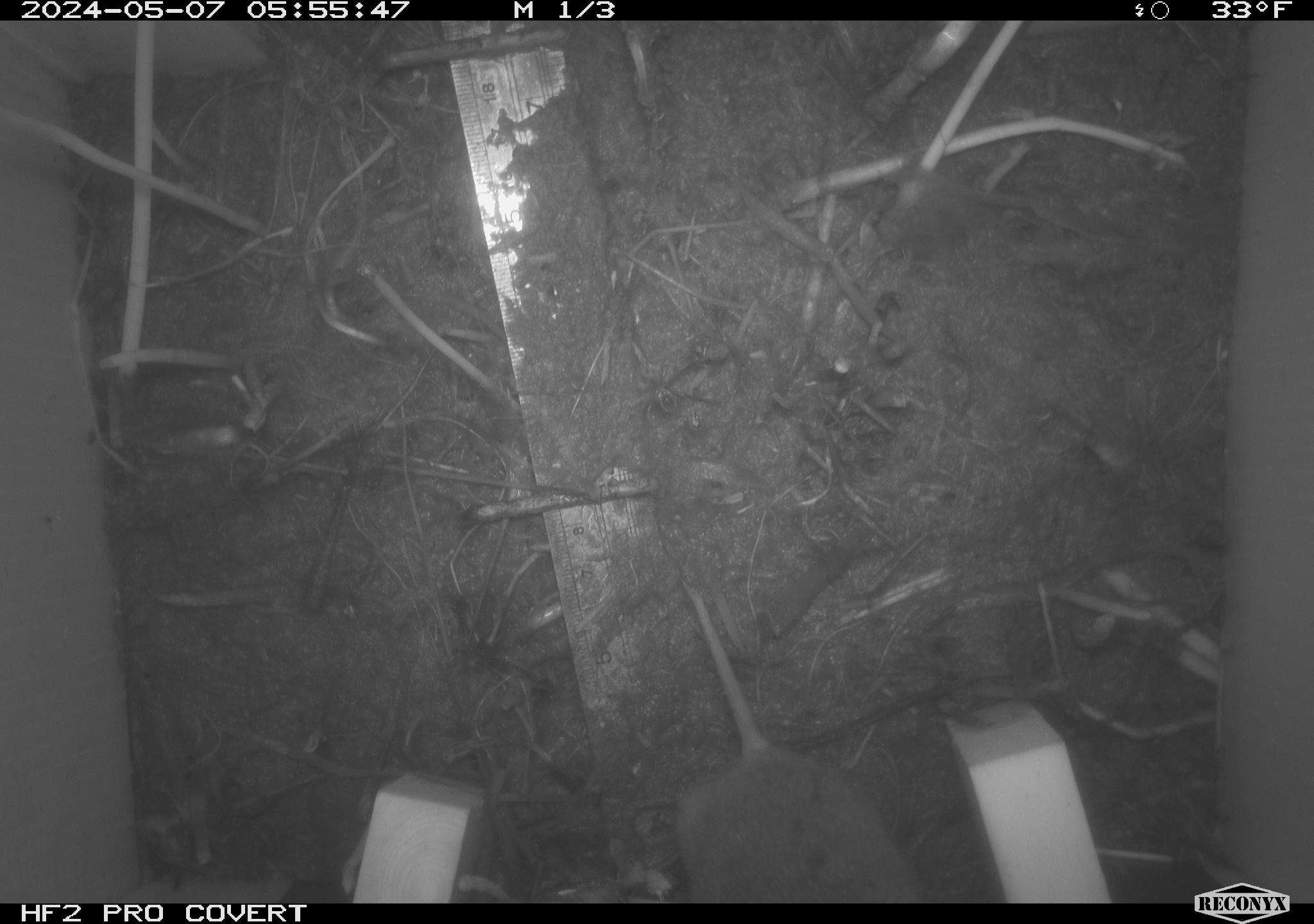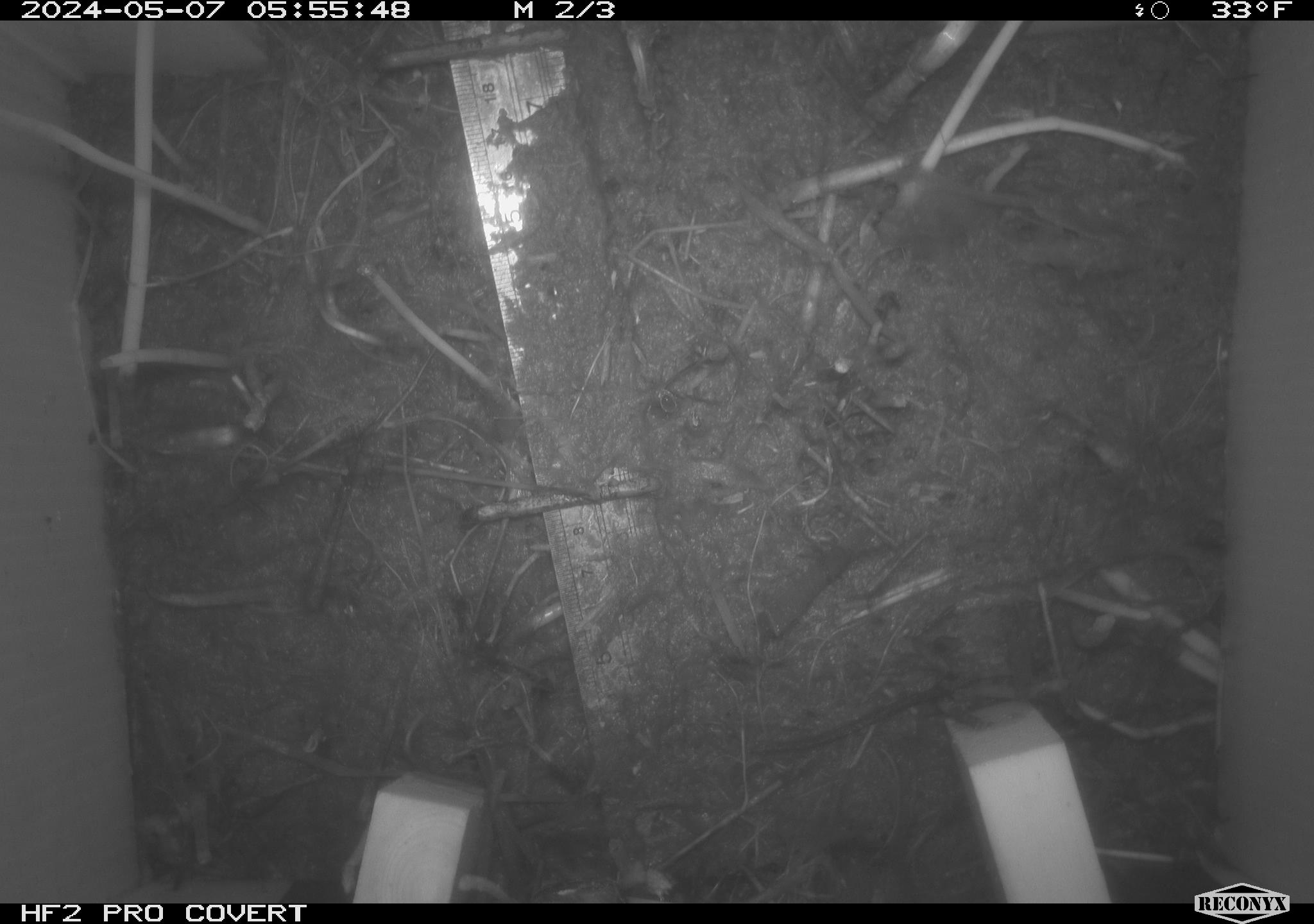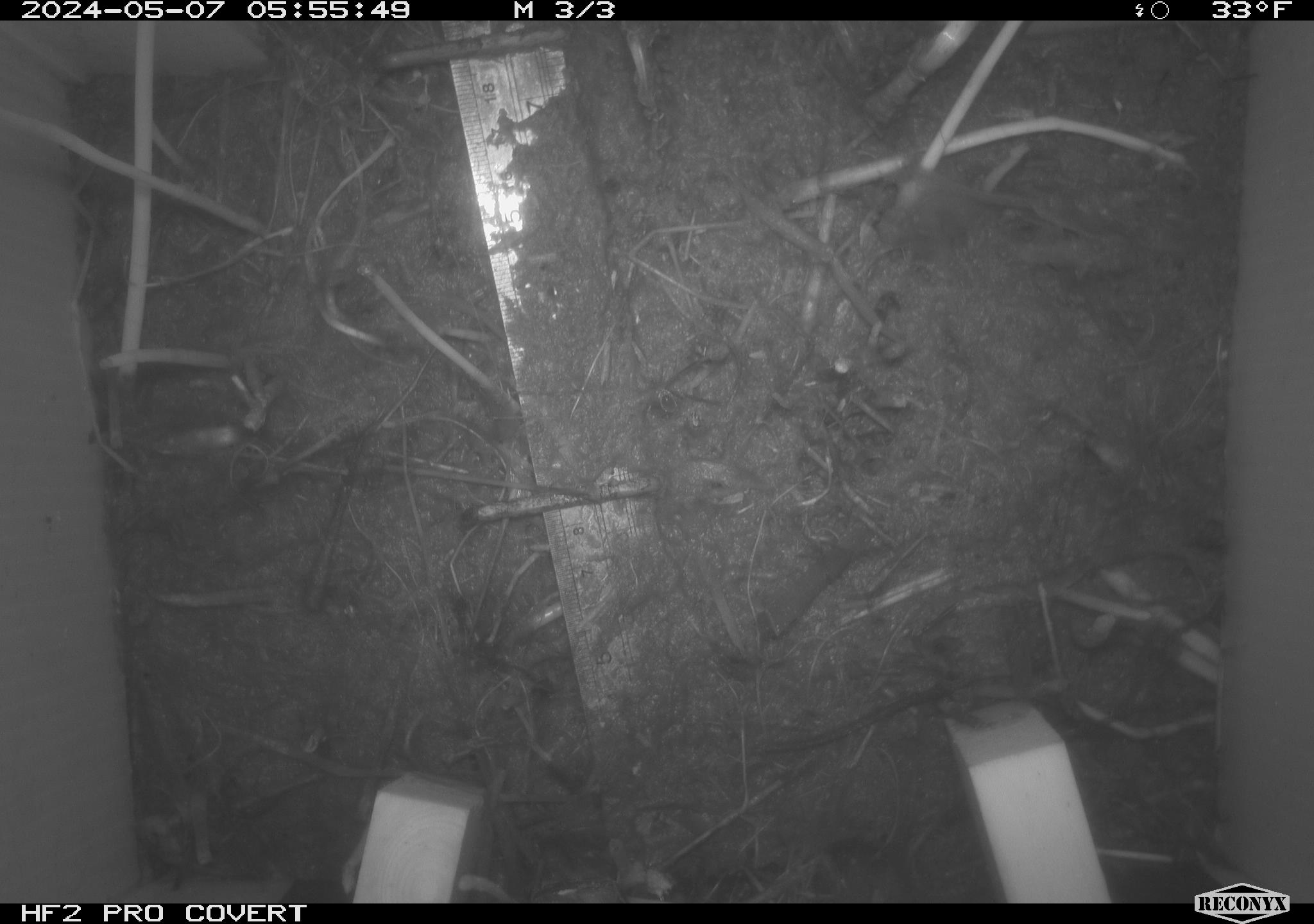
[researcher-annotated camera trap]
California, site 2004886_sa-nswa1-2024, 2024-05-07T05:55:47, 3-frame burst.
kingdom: Animalia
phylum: Chordata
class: Mammalia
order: Rodentia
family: Cricetidae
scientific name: Arvicolinae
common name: voles, lemmings, and muskrats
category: arvicolinae subfamily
Arvicolinae subfamily (voles, lemmings, and muskrats) (Arvicolinae).